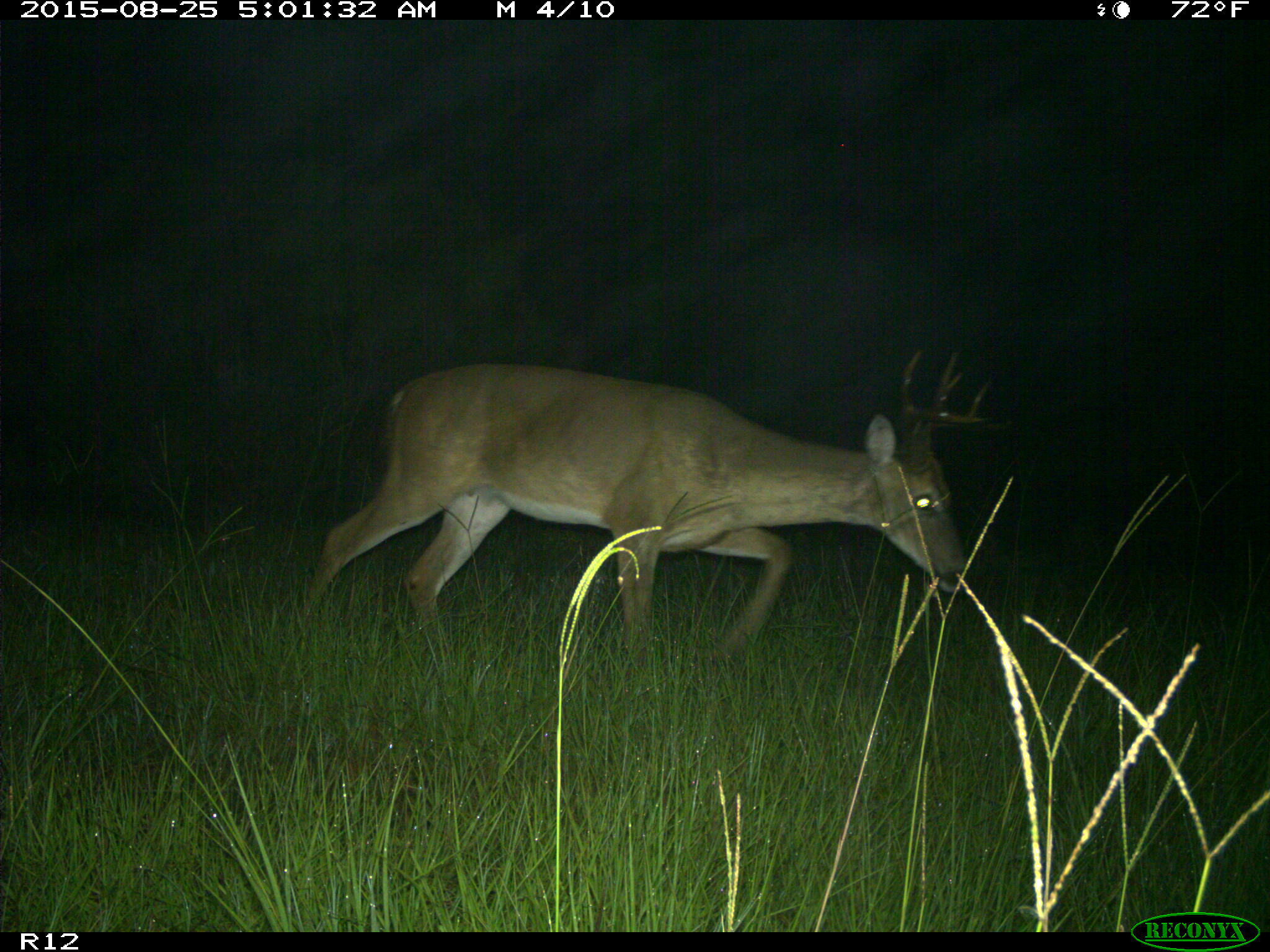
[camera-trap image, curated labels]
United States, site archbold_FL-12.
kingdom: Animalia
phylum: Chordata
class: Mammalia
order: Artiodactyla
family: Cervidae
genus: Odocoileus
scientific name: Odocoileus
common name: deer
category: unidentified deer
Unidentified deer (deer) (Odocoileus).